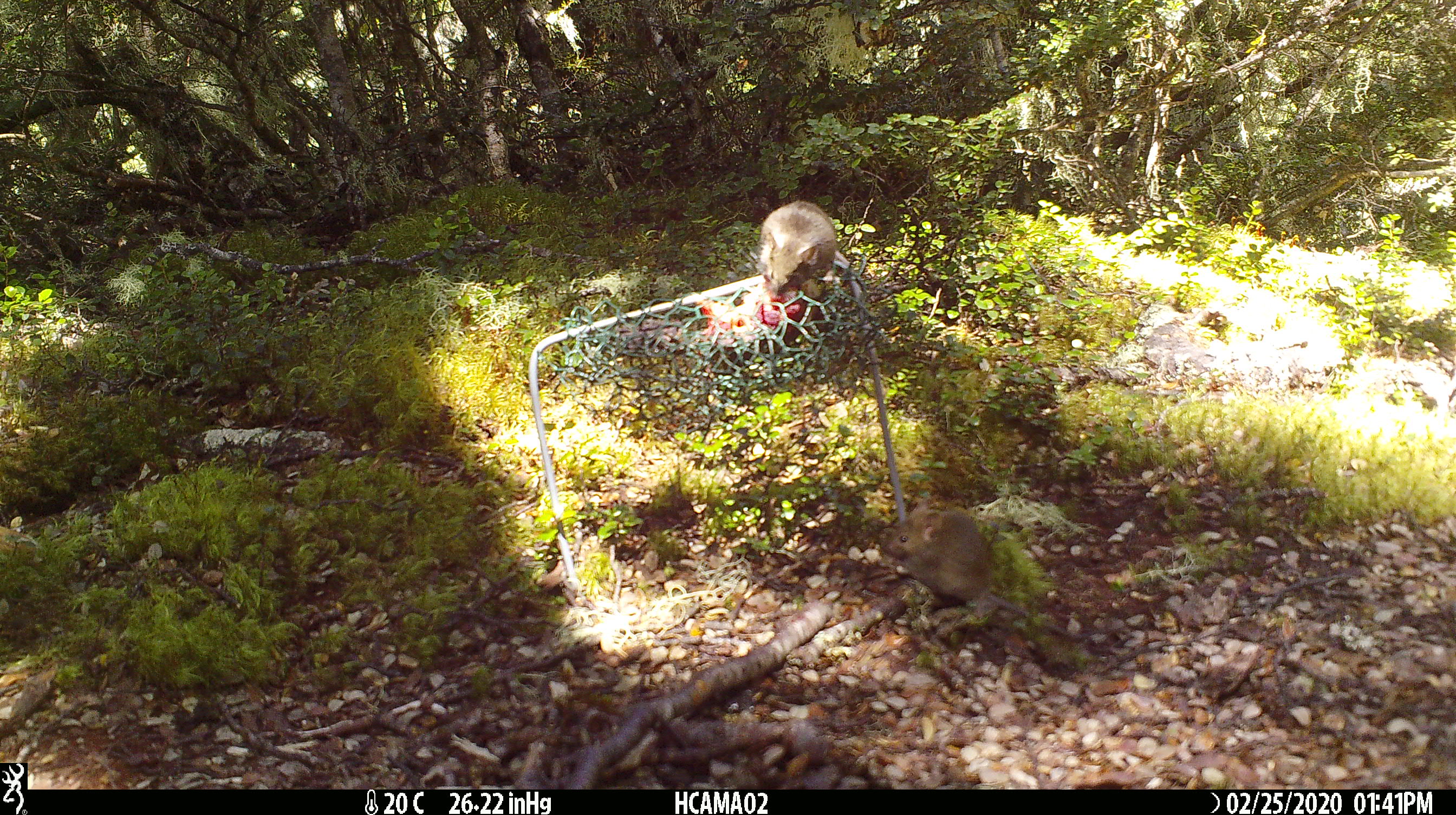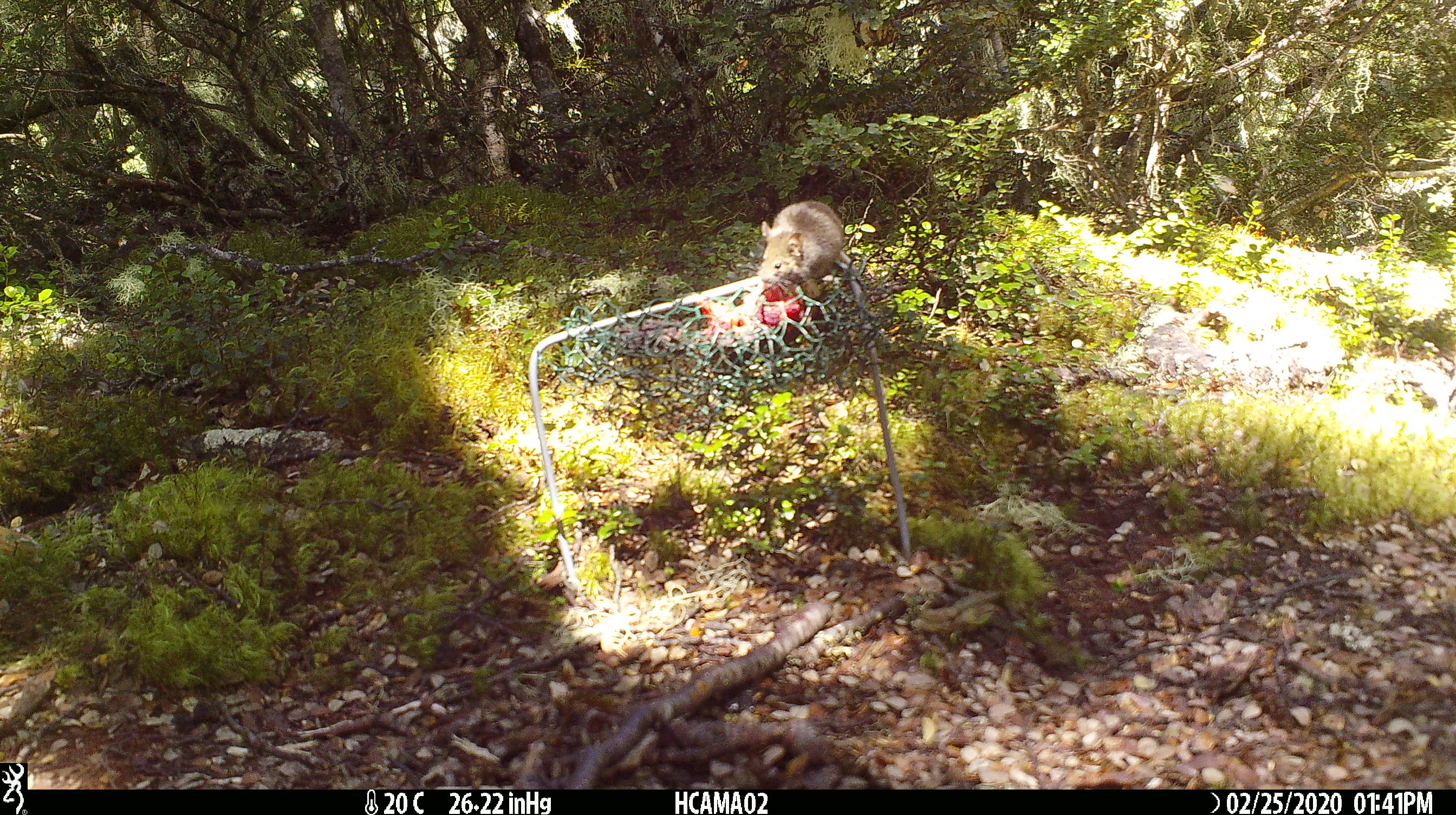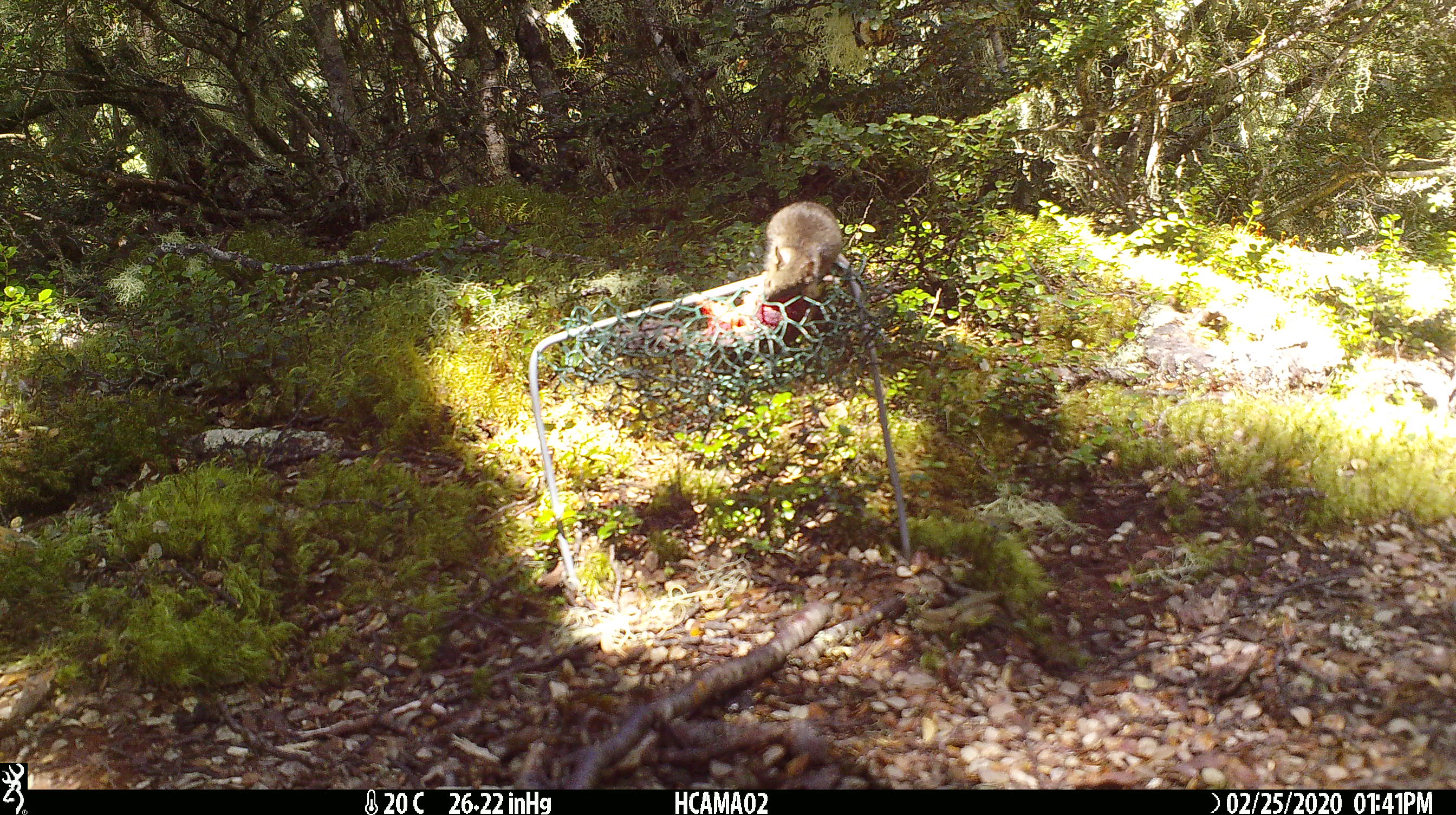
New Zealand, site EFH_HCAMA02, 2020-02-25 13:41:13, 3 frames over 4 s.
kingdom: Animalia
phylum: Chordata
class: Mammalia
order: Rodentia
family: Muridae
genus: Mus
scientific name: Mus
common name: mouse